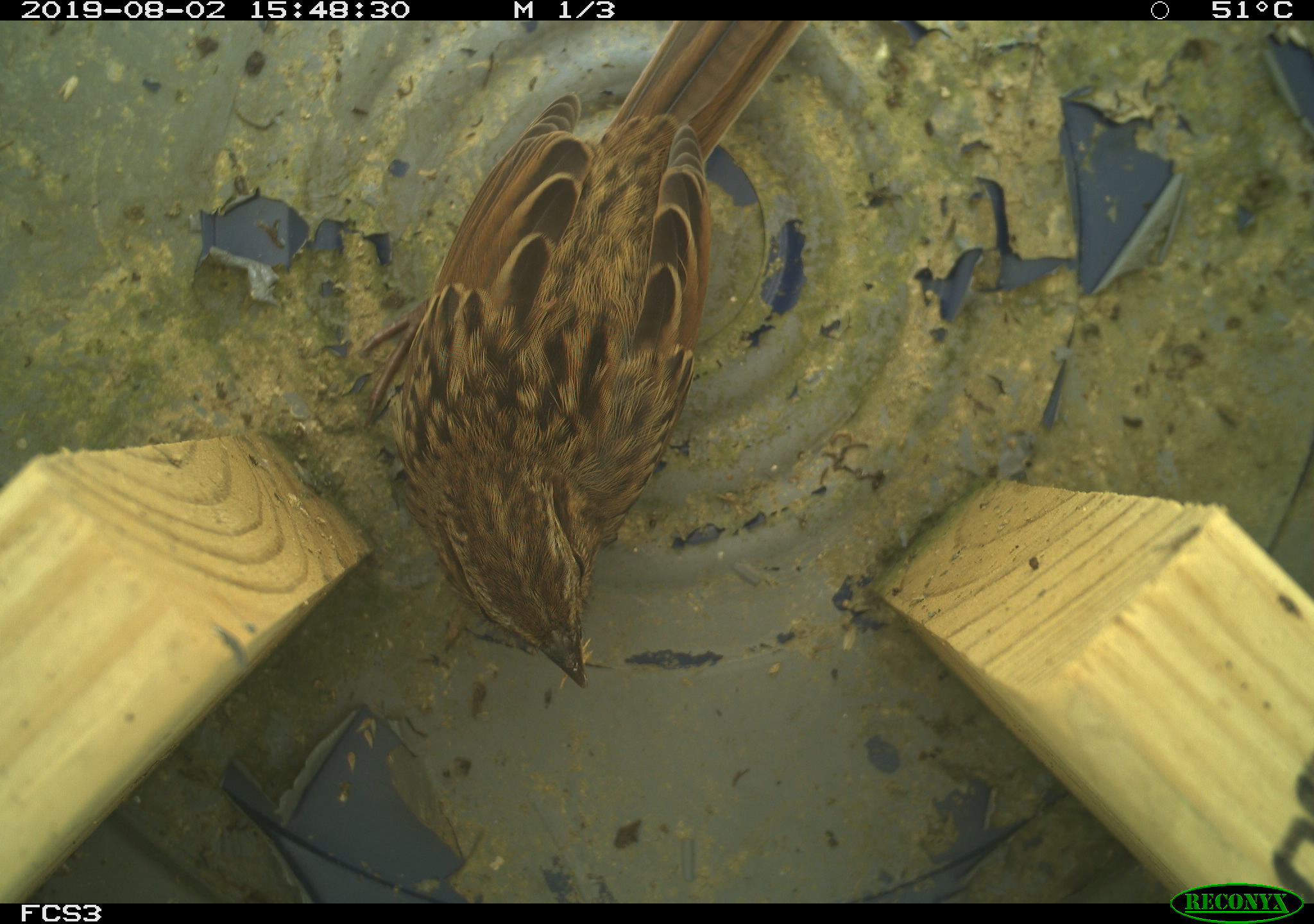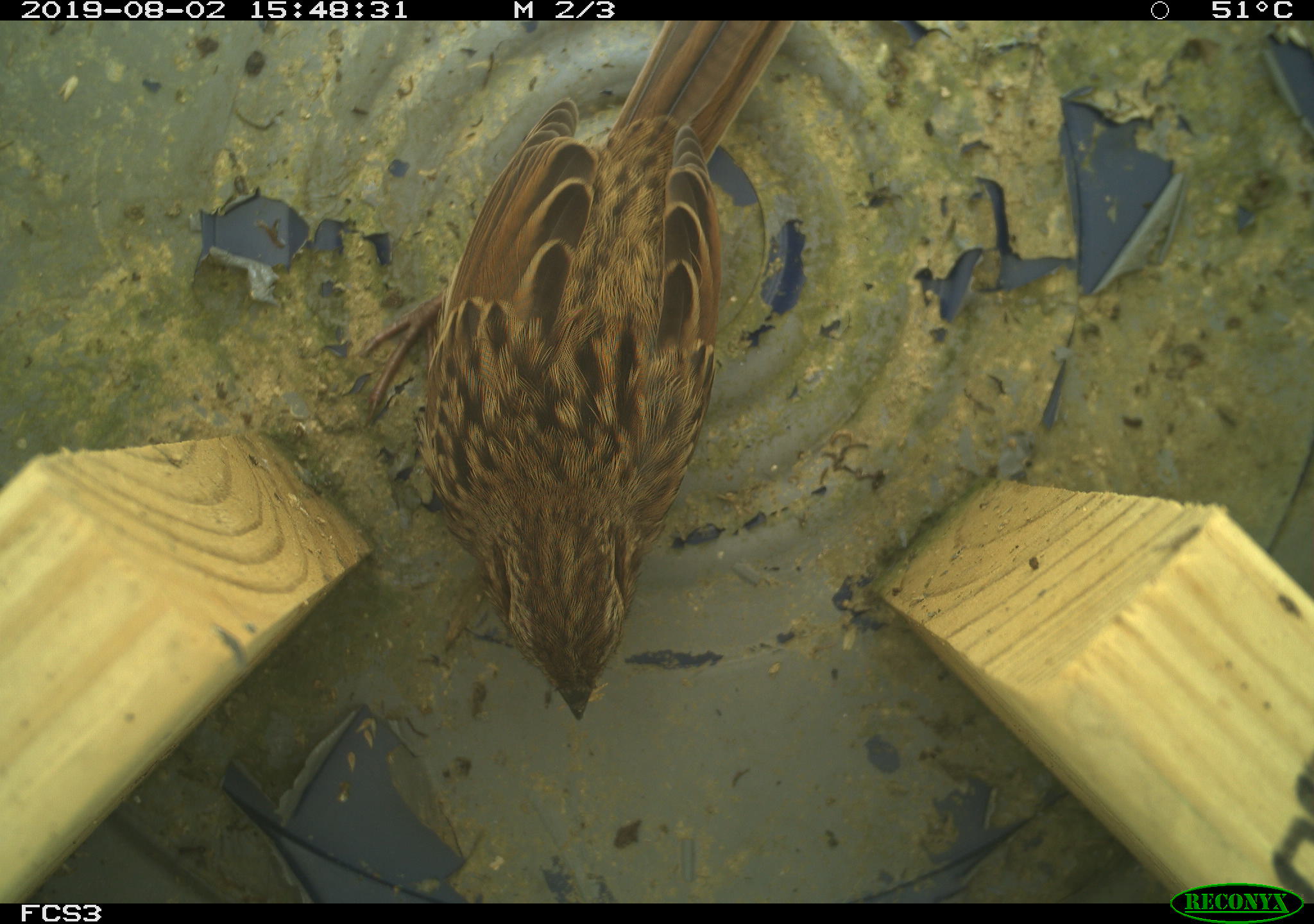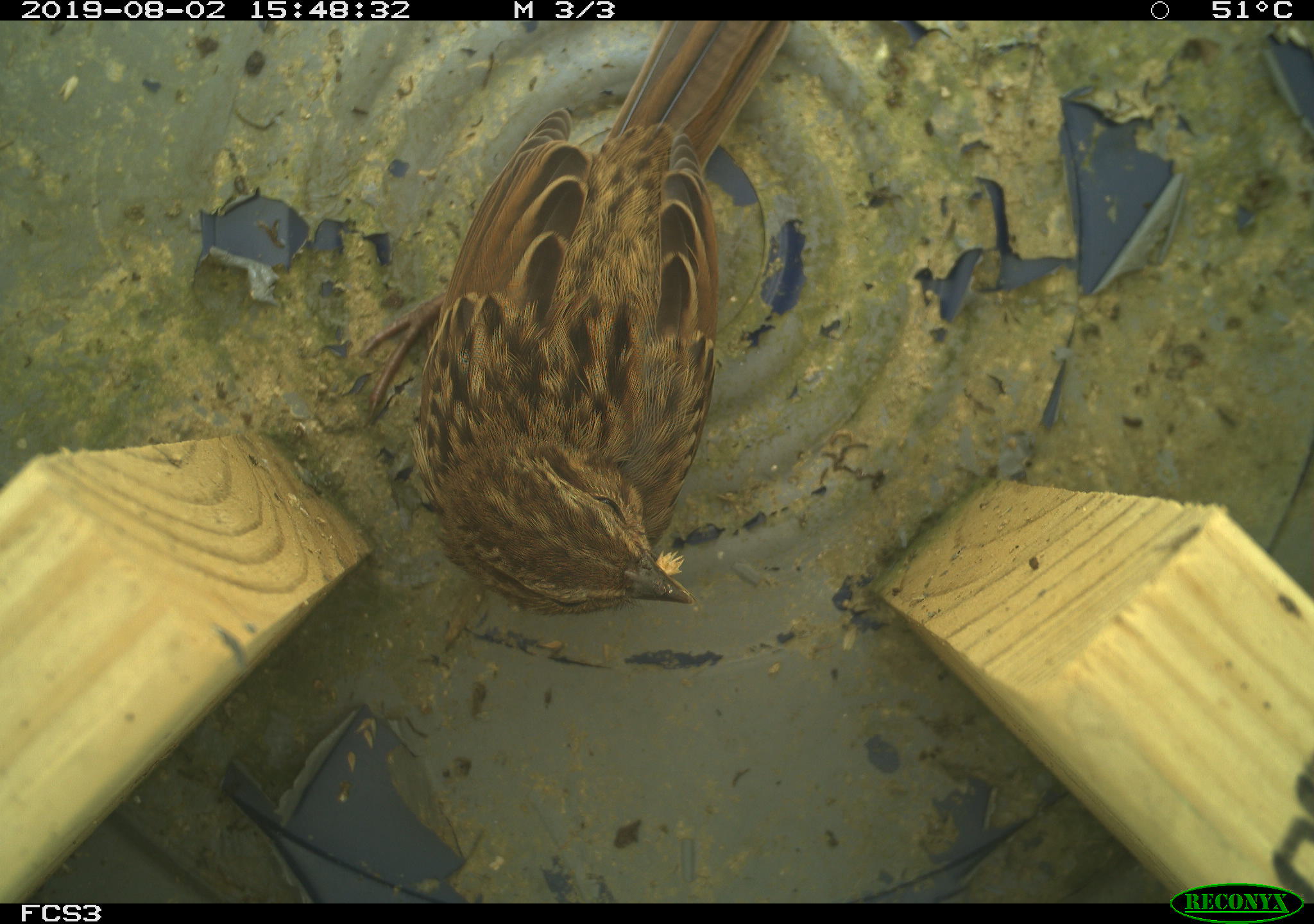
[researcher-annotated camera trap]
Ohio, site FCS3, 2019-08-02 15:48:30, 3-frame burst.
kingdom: Animalia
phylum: Chordata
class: Aves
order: Passeriformes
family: Passerellidae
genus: Melospiza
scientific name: Melospiza melodia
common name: song sparrow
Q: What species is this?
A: Song sparrow (Melospiza melodia).